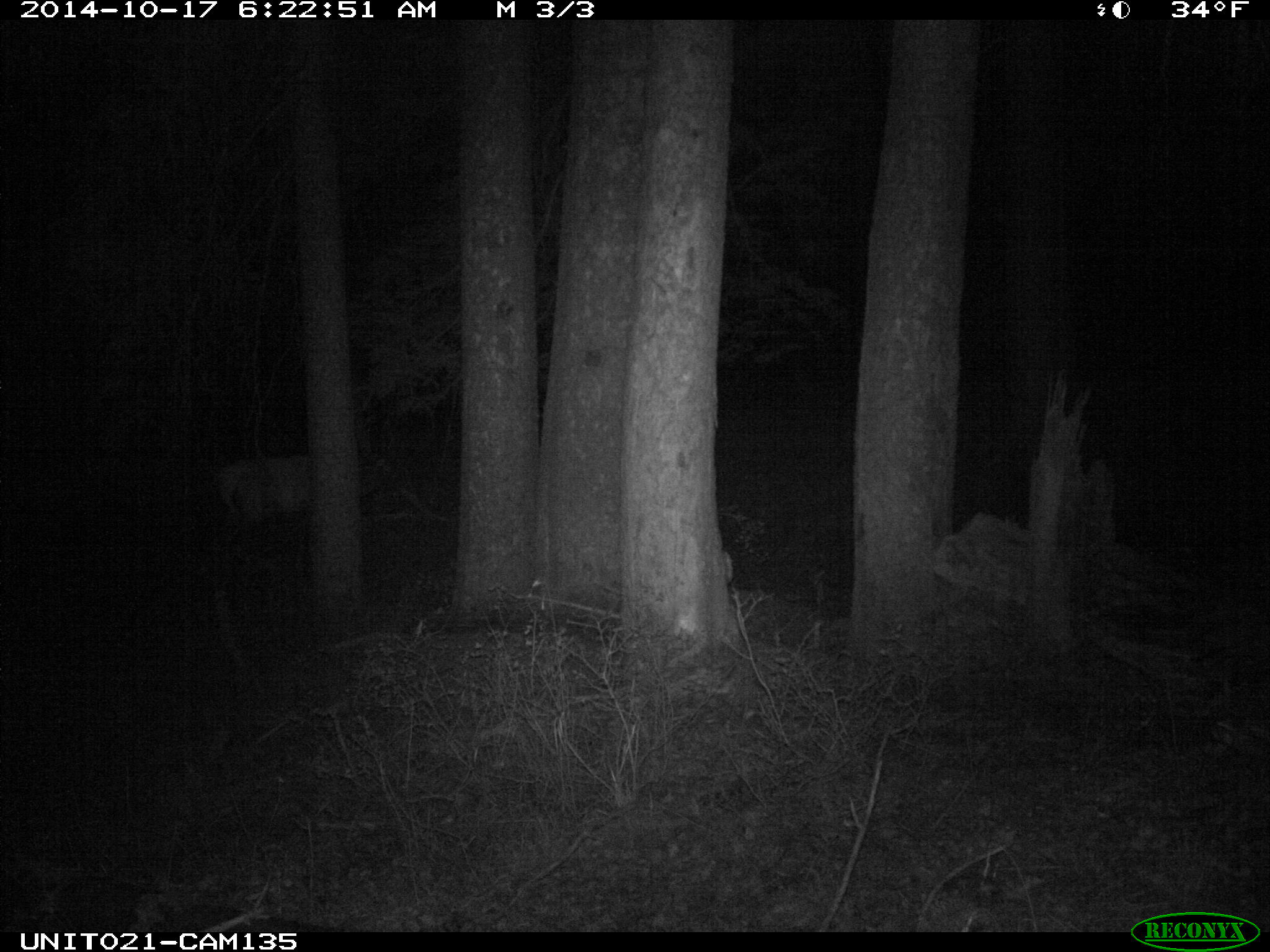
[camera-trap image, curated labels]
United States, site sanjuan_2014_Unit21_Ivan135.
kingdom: Animalia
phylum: Chordata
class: Mammalia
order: Artiodactyla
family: Cervidae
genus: Cervus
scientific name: Cervus elaphus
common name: red deer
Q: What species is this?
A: Cervus elaphus (red deer).